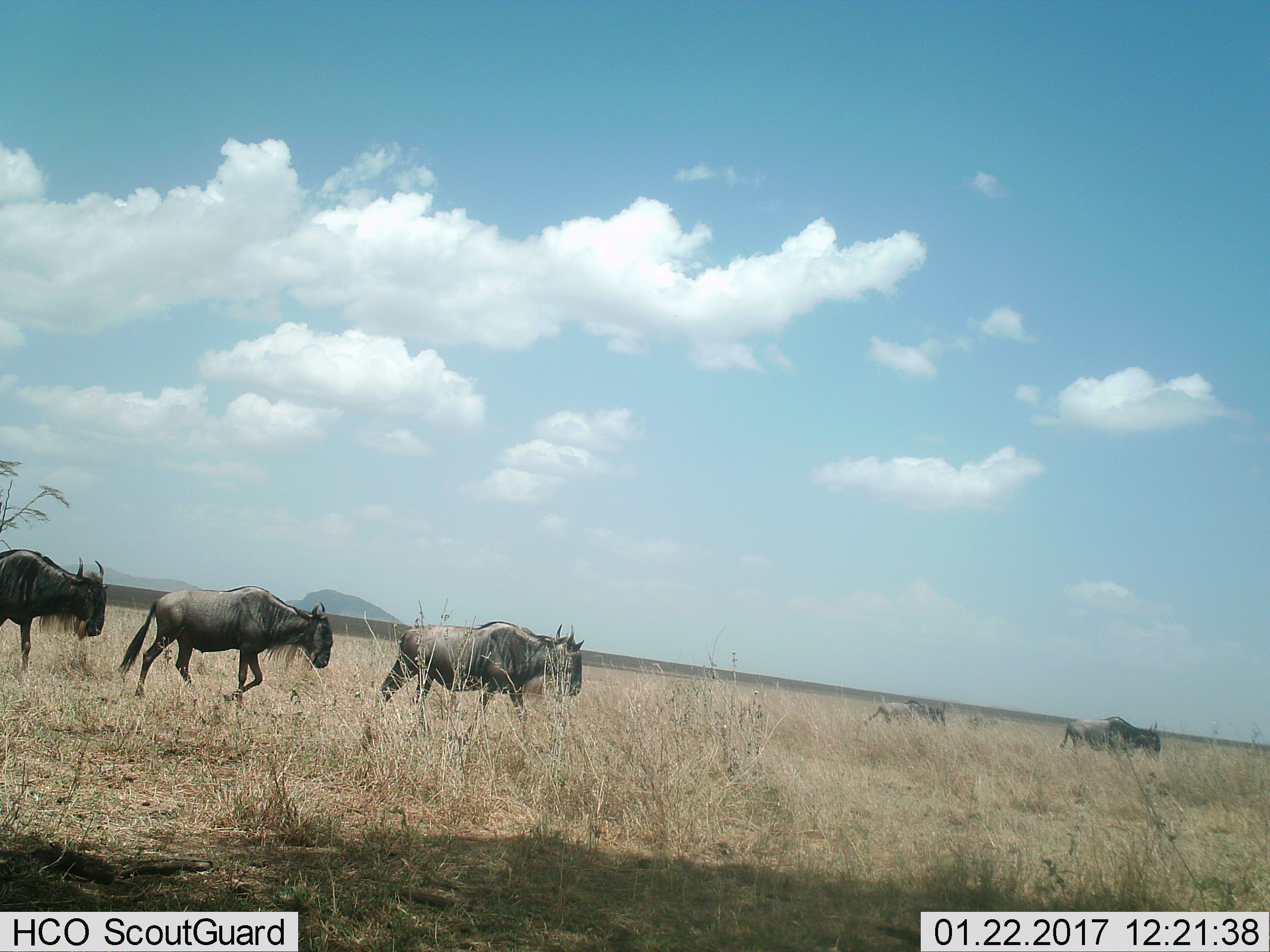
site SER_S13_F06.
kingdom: Animalia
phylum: Chordata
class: Mammalia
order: Artiodactyla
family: Bovidae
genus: Connochaetes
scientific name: Connochaetes taurinus taurinus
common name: blue wildebeest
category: wildebeestblue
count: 5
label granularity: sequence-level